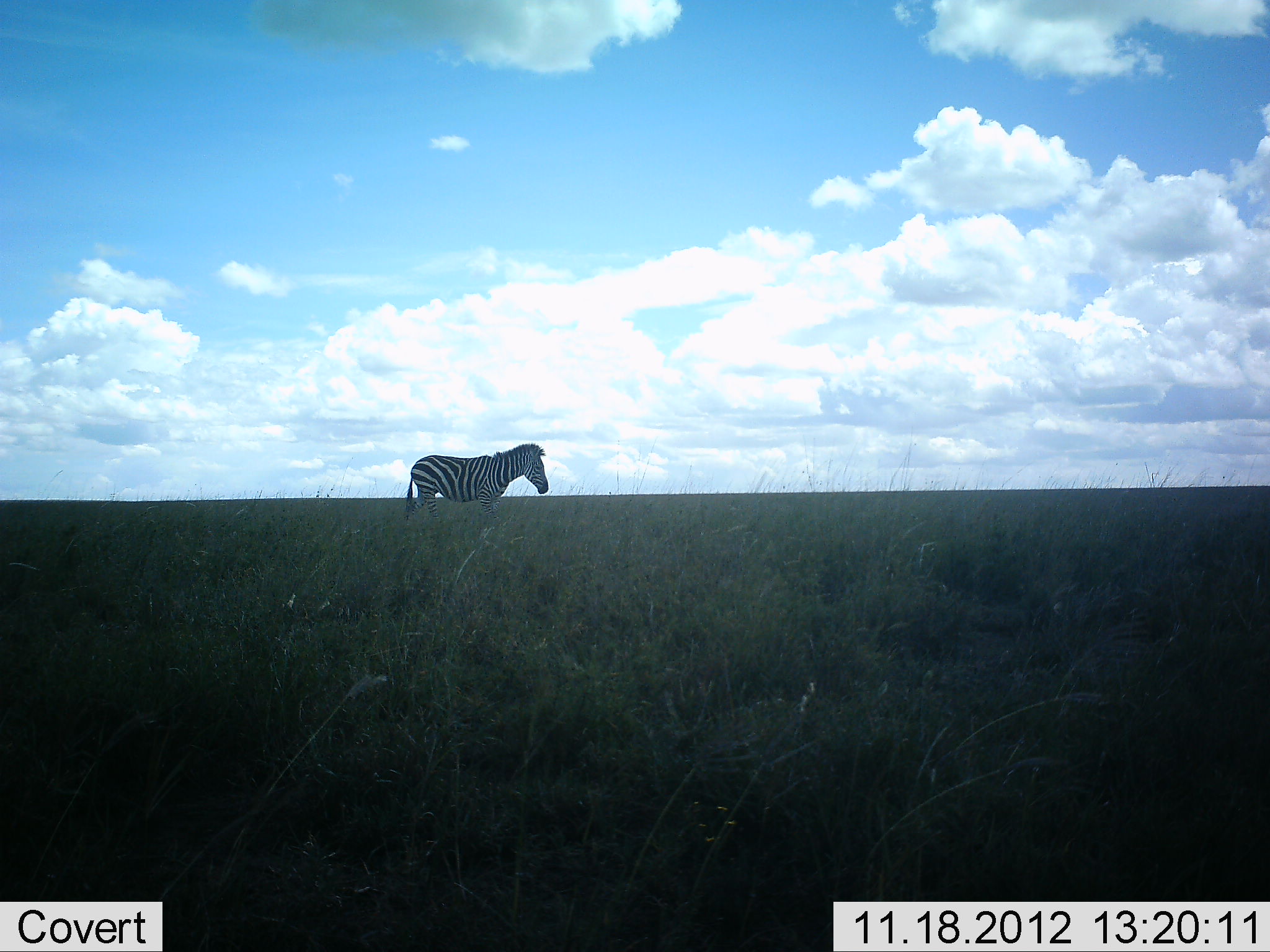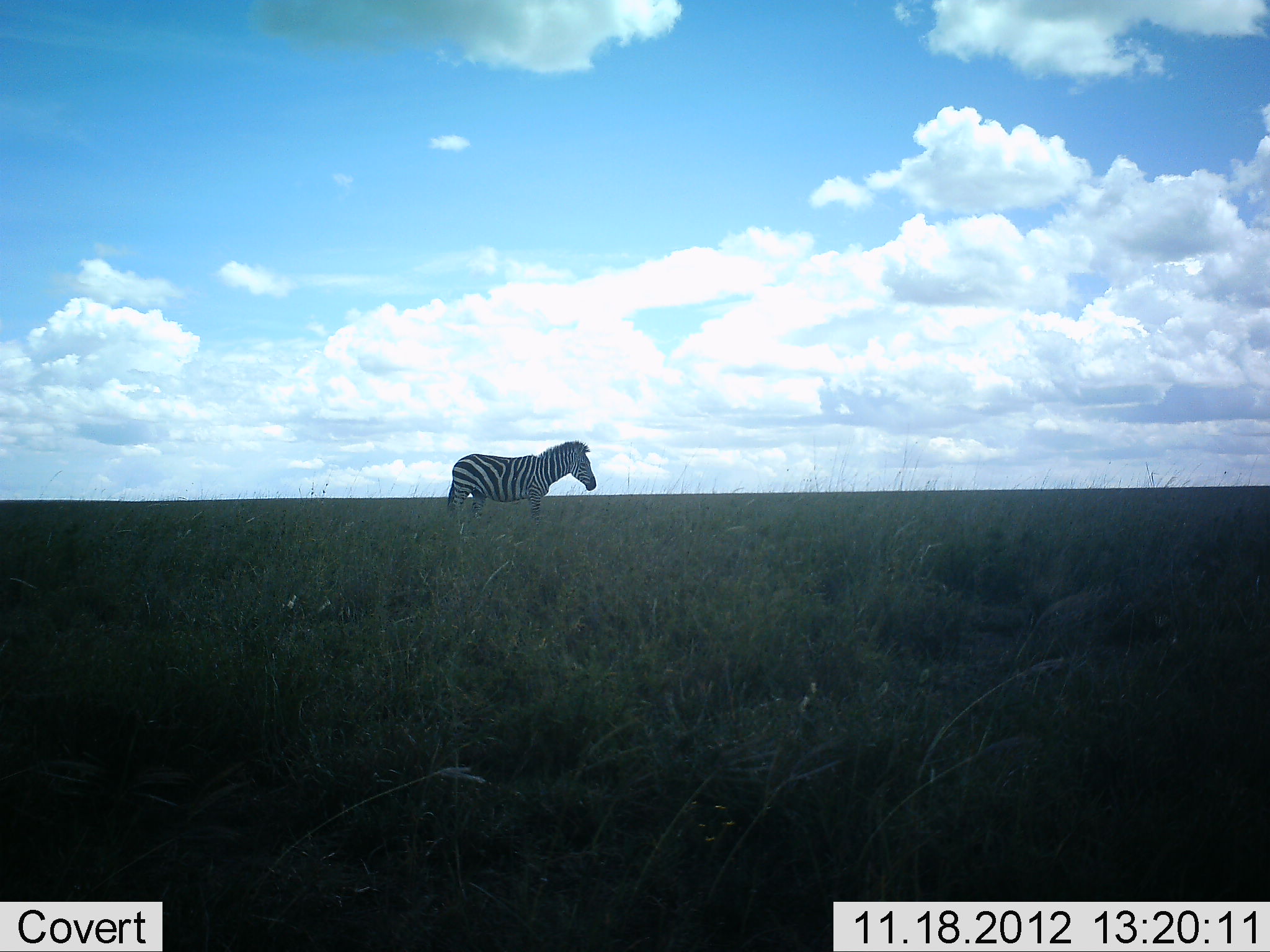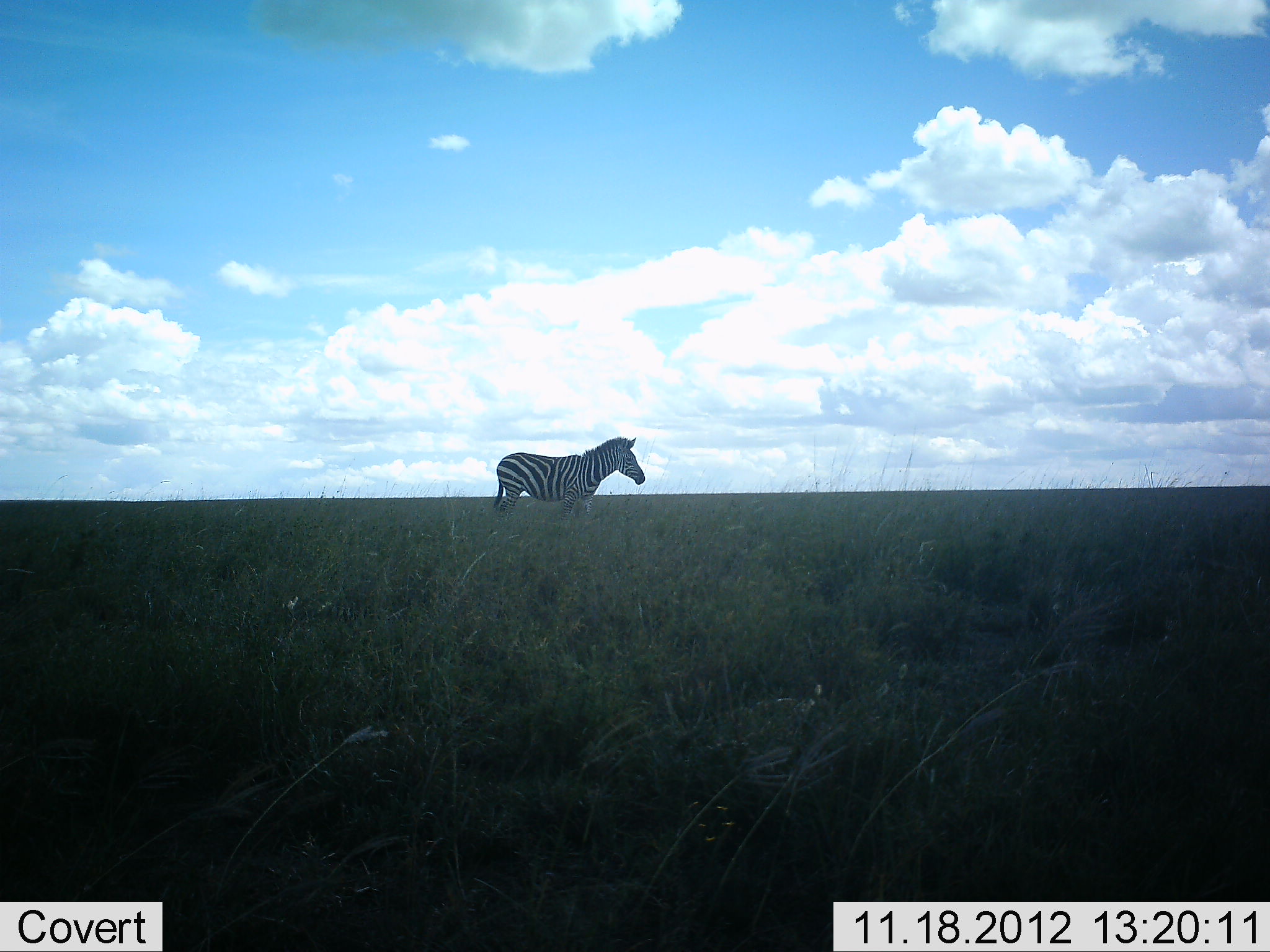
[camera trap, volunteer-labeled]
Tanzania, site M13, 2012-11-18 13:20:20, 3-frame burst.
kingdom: Animalia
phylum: Chordata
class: Mammalia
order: Perissodactyla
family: Equidae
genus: Equus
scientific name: Equus quagga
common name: plains zebra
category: zebra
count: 1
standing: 20%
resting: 0%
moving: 80%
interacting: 0%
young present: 0%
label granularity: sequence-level